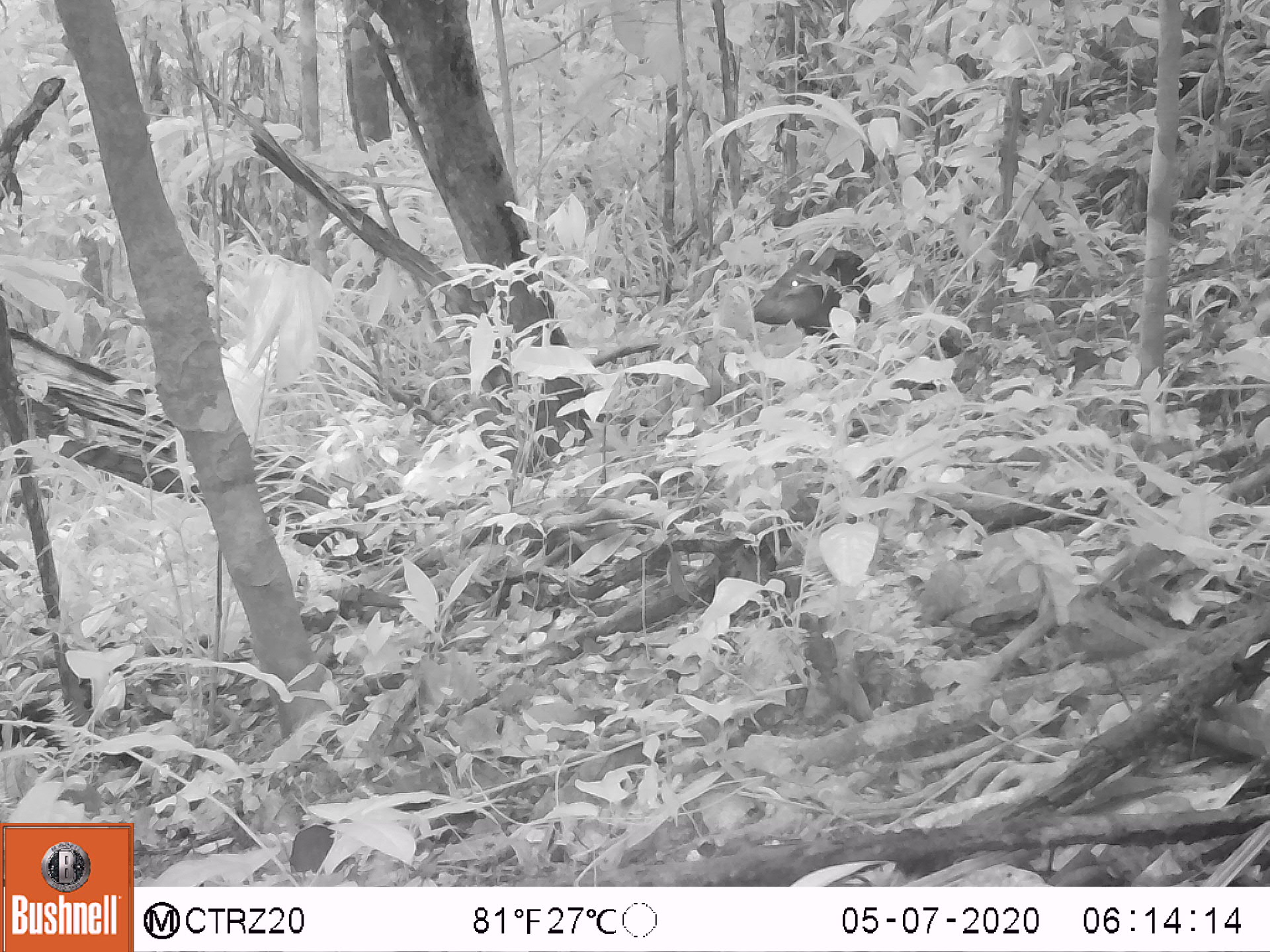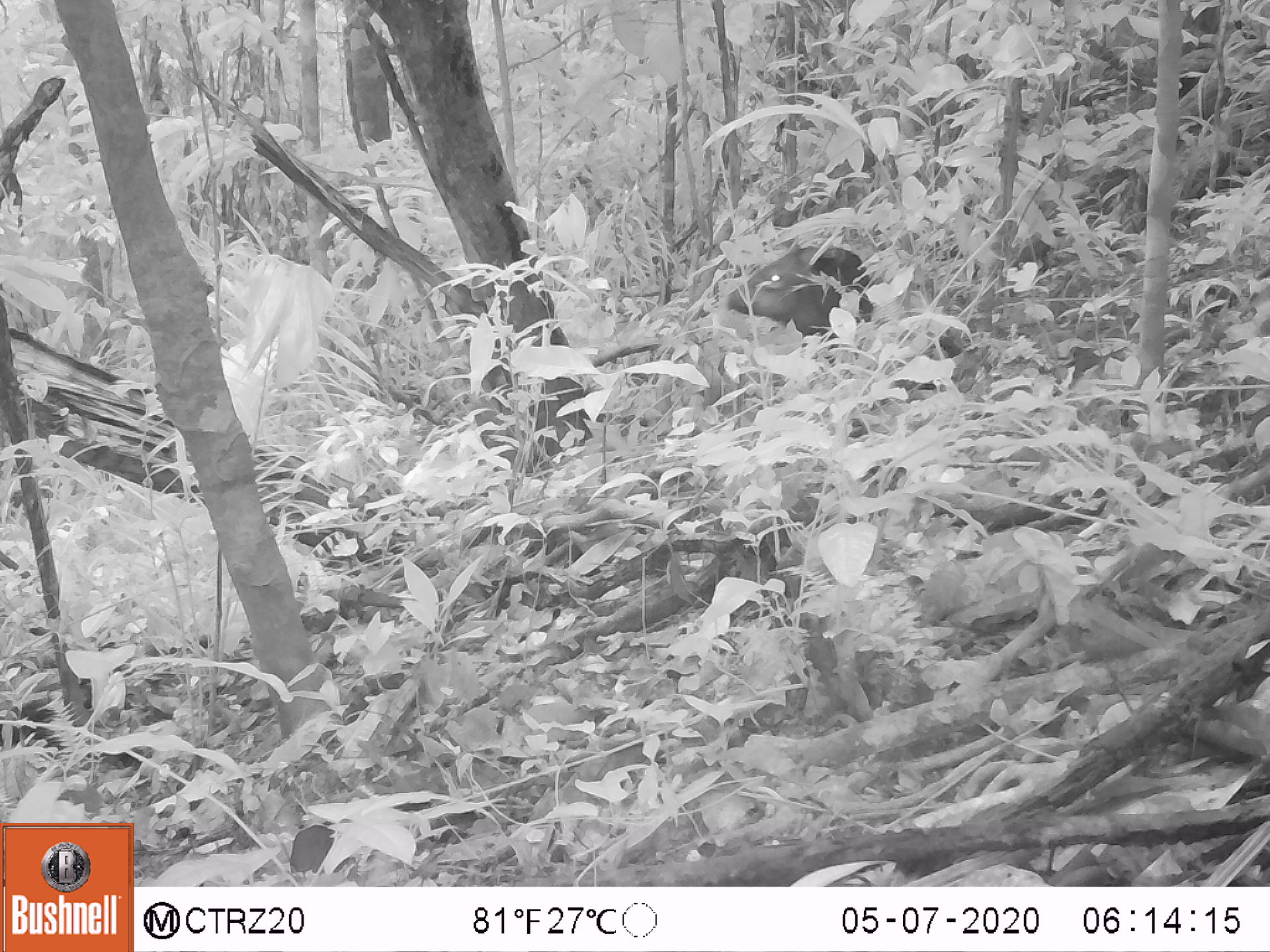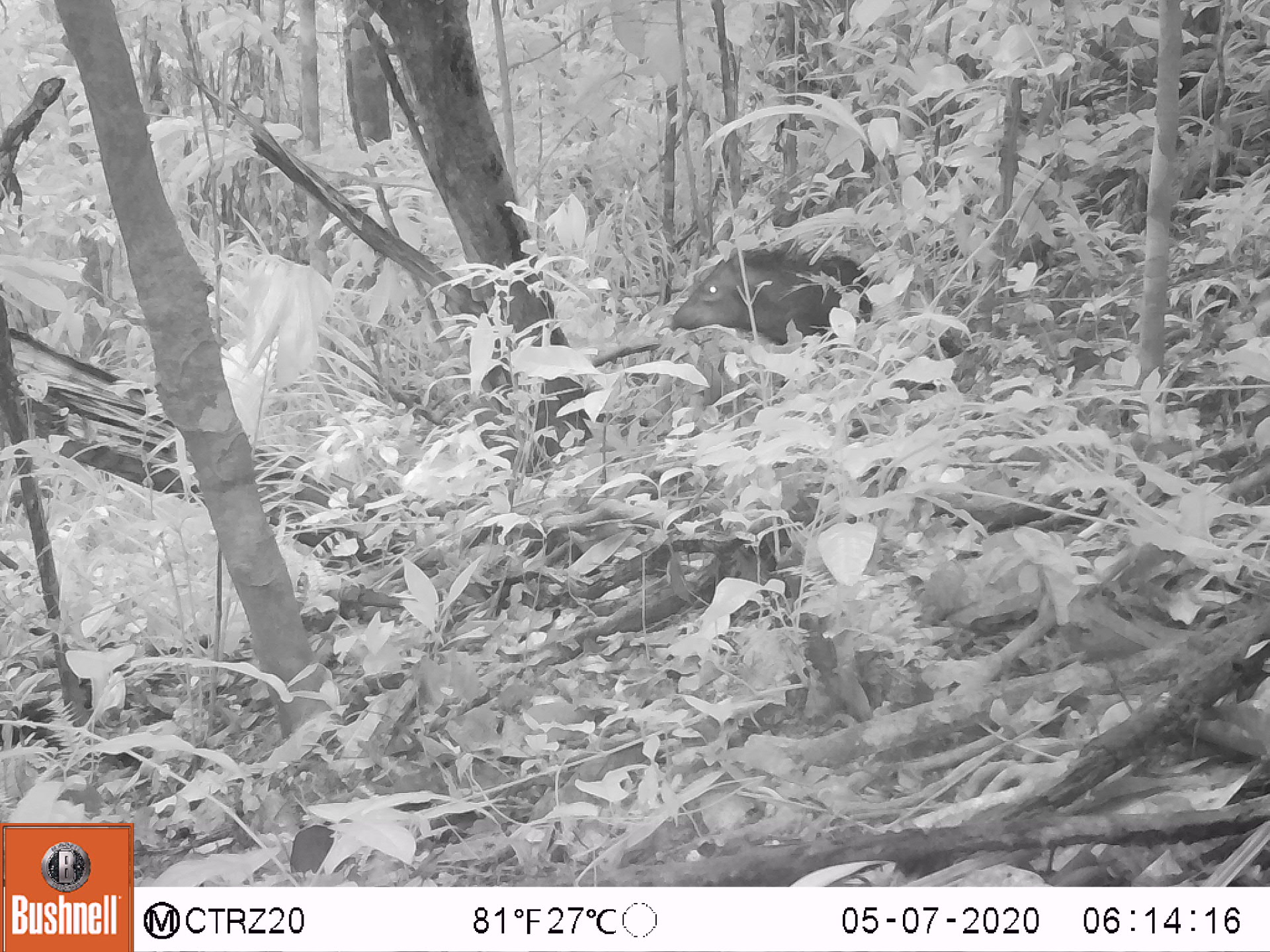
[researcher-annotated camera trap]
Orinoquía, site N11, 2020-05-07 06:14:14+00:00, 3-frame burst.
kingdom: Animalia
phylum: Chordata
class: Mammalia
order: Artiodactyla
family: Tayassuidae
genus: Pecari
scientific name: Pecari tajacu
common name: collared peccary